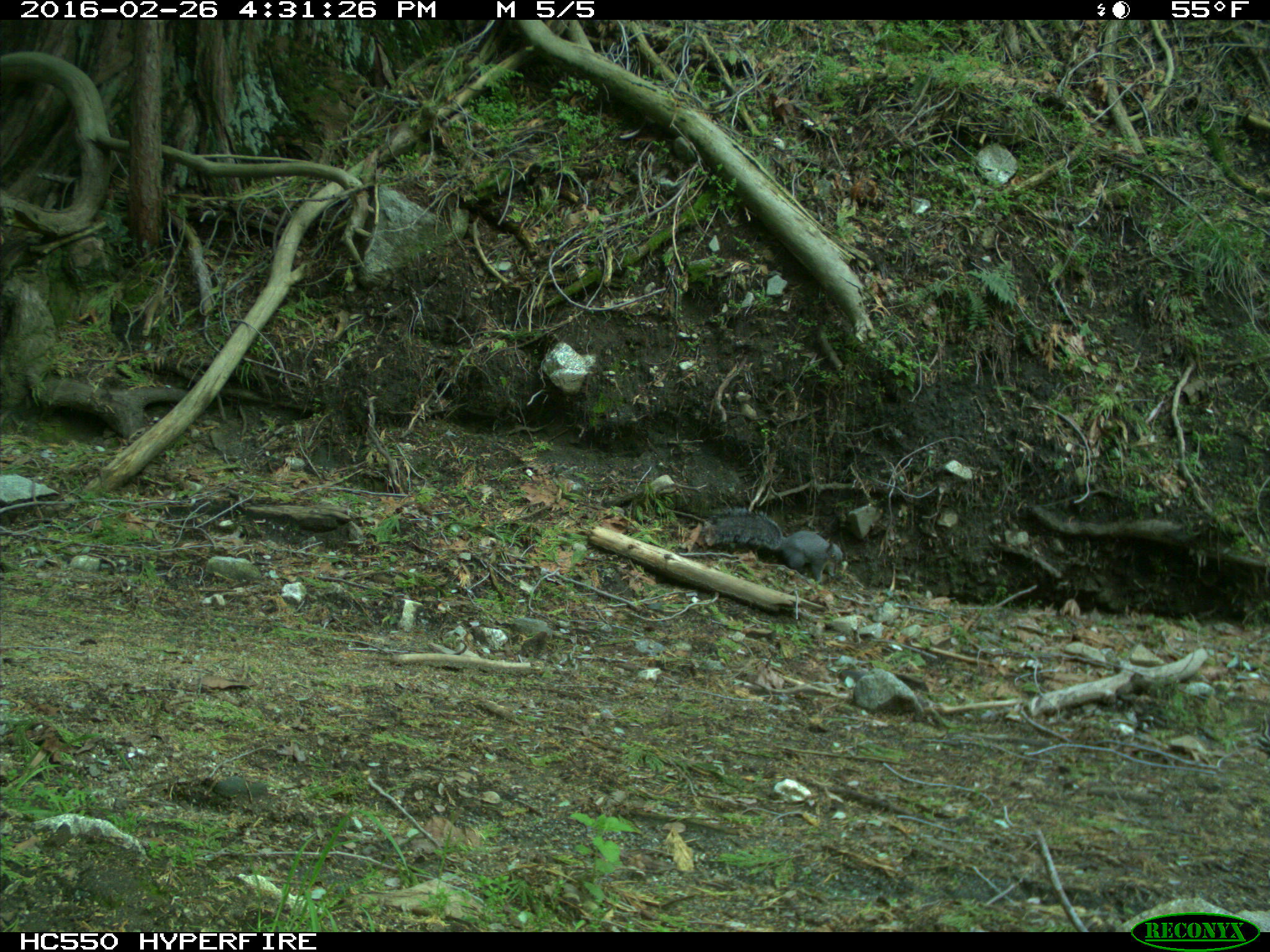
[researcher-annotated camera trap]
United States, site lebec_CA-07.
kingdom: Animalia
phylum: Chordata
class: Mammalia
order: Rodentia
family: Sciuridae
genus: Sciurus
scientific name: Sciurus carolinensis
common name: eastern gray squirrel